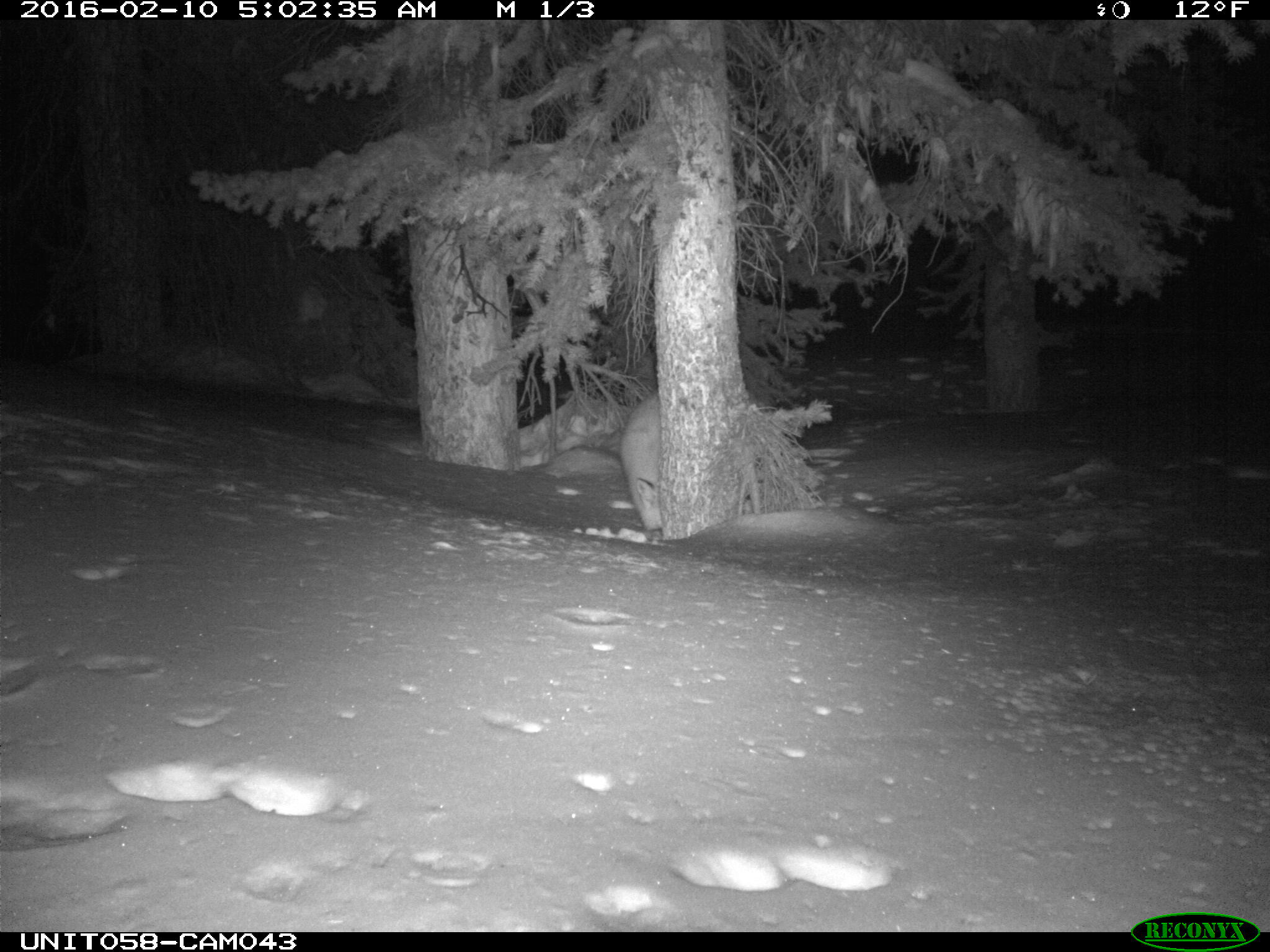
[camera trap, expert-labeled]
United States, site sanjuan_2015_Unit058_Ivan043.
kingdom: Animalia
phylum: Chordata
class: Mammalia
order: Carnivora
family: Canidae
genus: Vulpes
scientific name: Vulpes vulpes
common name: red fox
Vulpes vulpes (red fox).